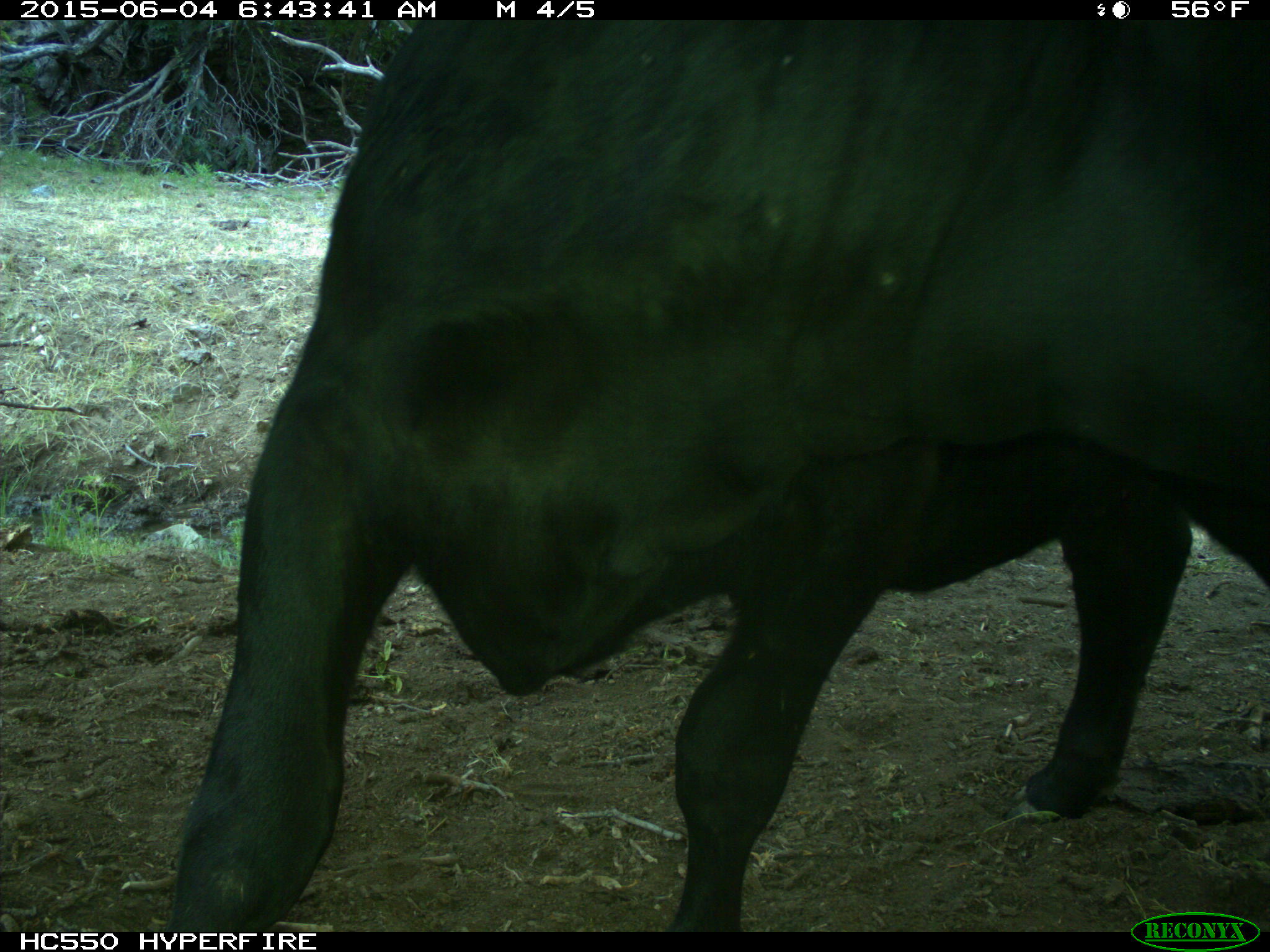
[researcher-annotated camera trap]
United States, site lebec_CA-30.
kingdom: Animalia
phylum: Chordata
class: Mammalia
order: Artiodactyla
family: Bovidae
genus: Bos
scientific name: Bos taurus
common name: domestic cow